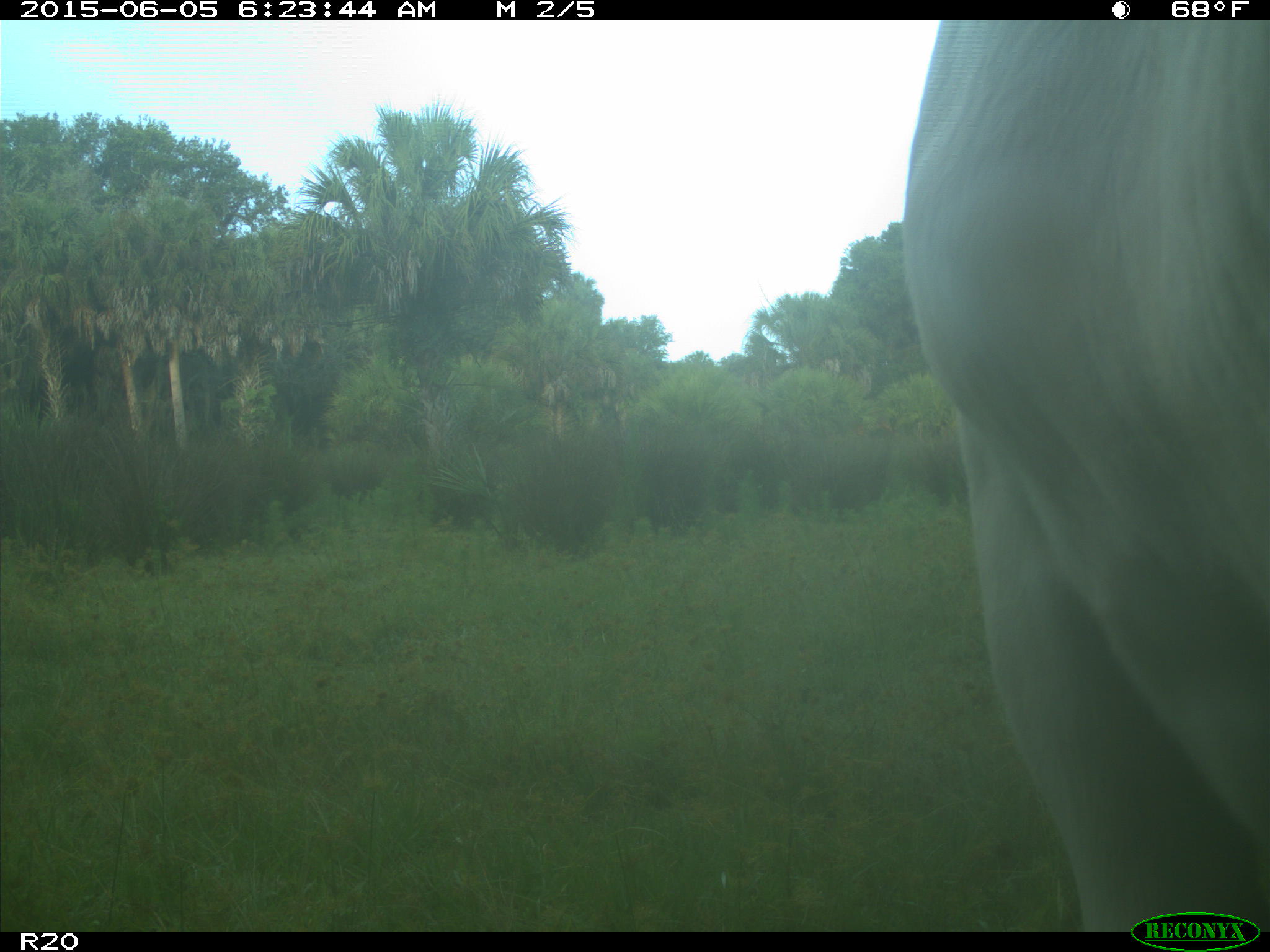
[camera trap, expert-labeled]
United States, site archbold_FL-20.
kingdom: Animalia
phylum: Chordata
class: Mammalia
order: Artiodactyla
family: Bovidae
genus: Bos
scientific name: Bos taurus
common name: domestic cow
Bos taurus (domestic cow).